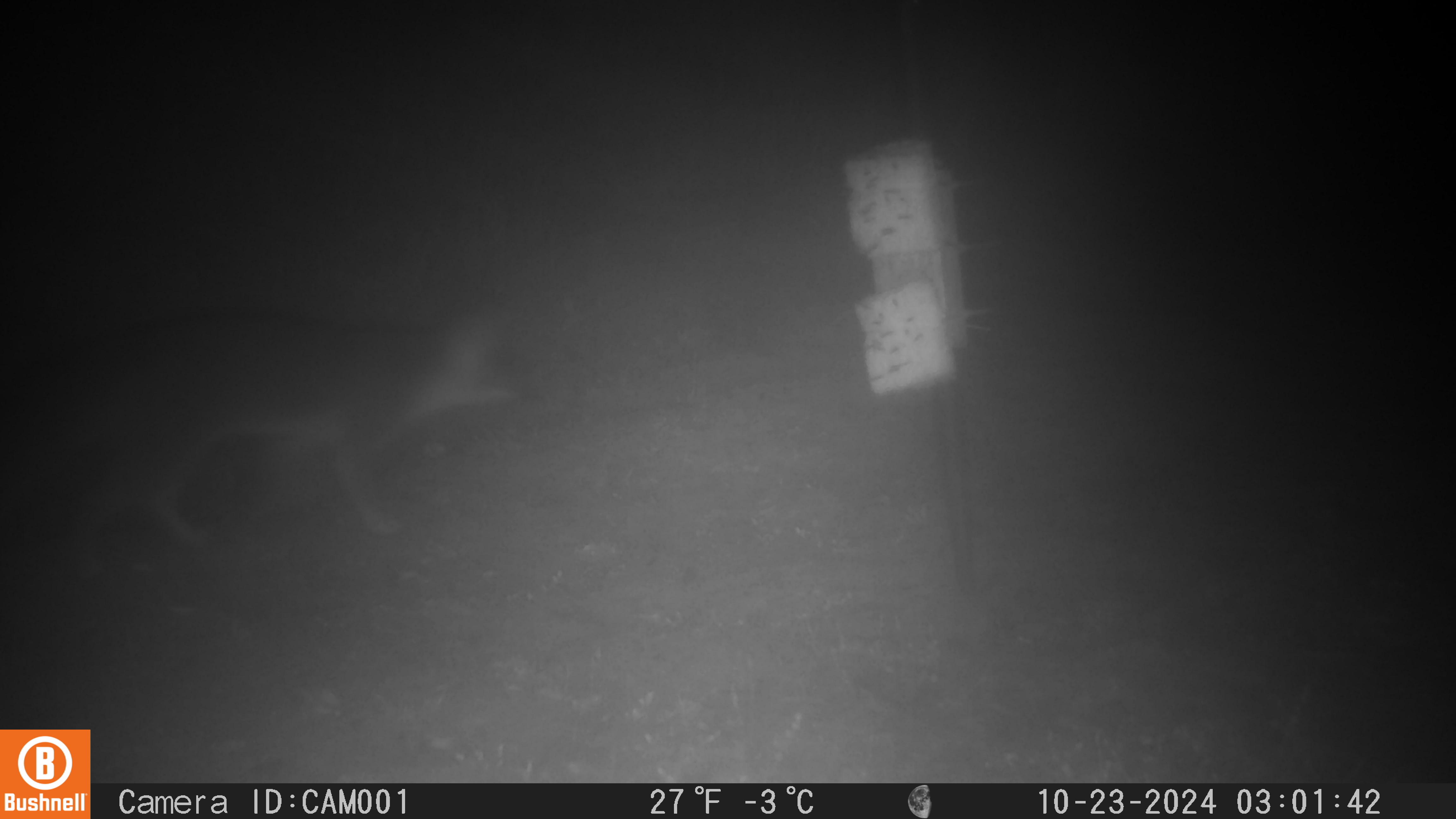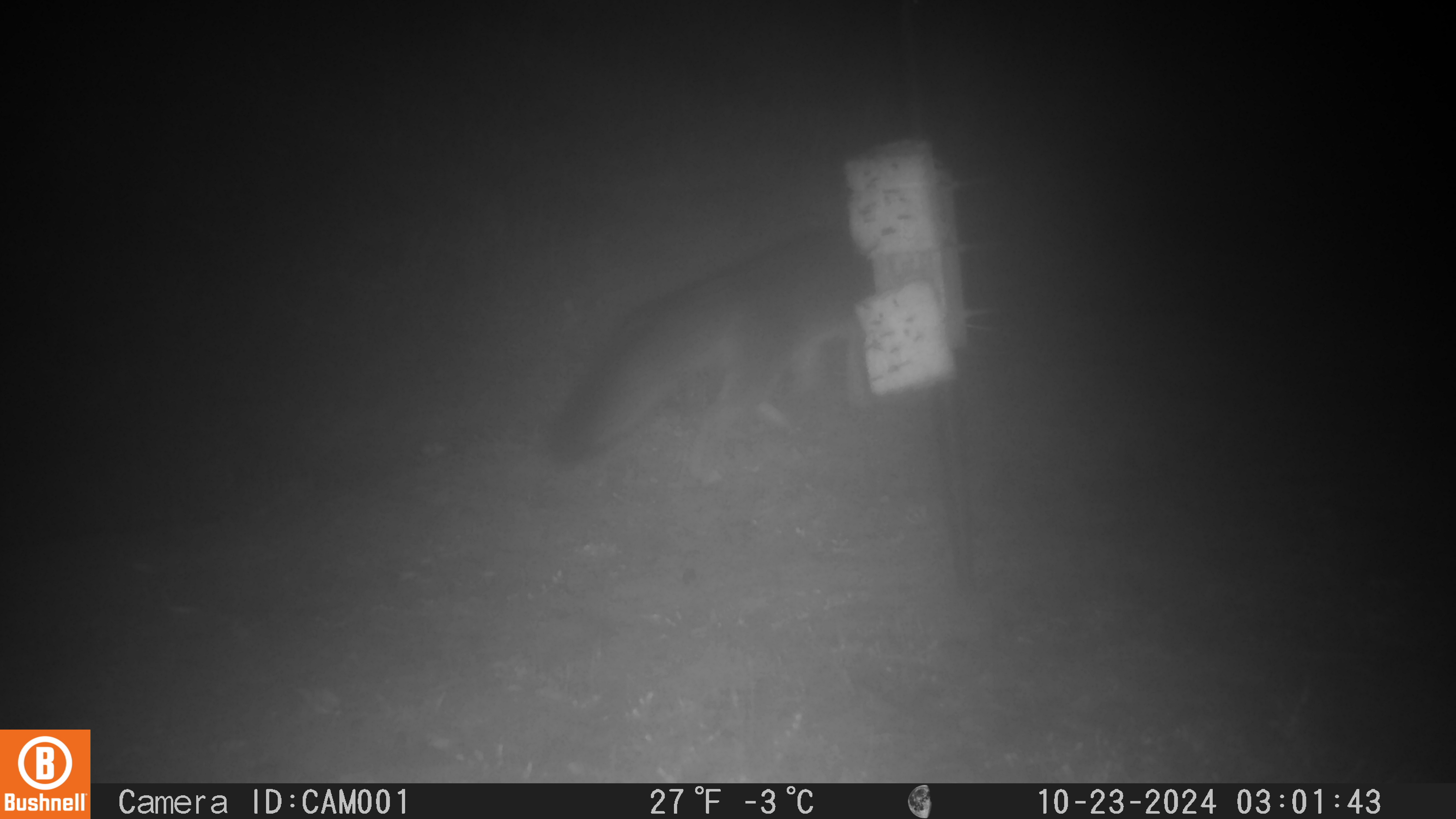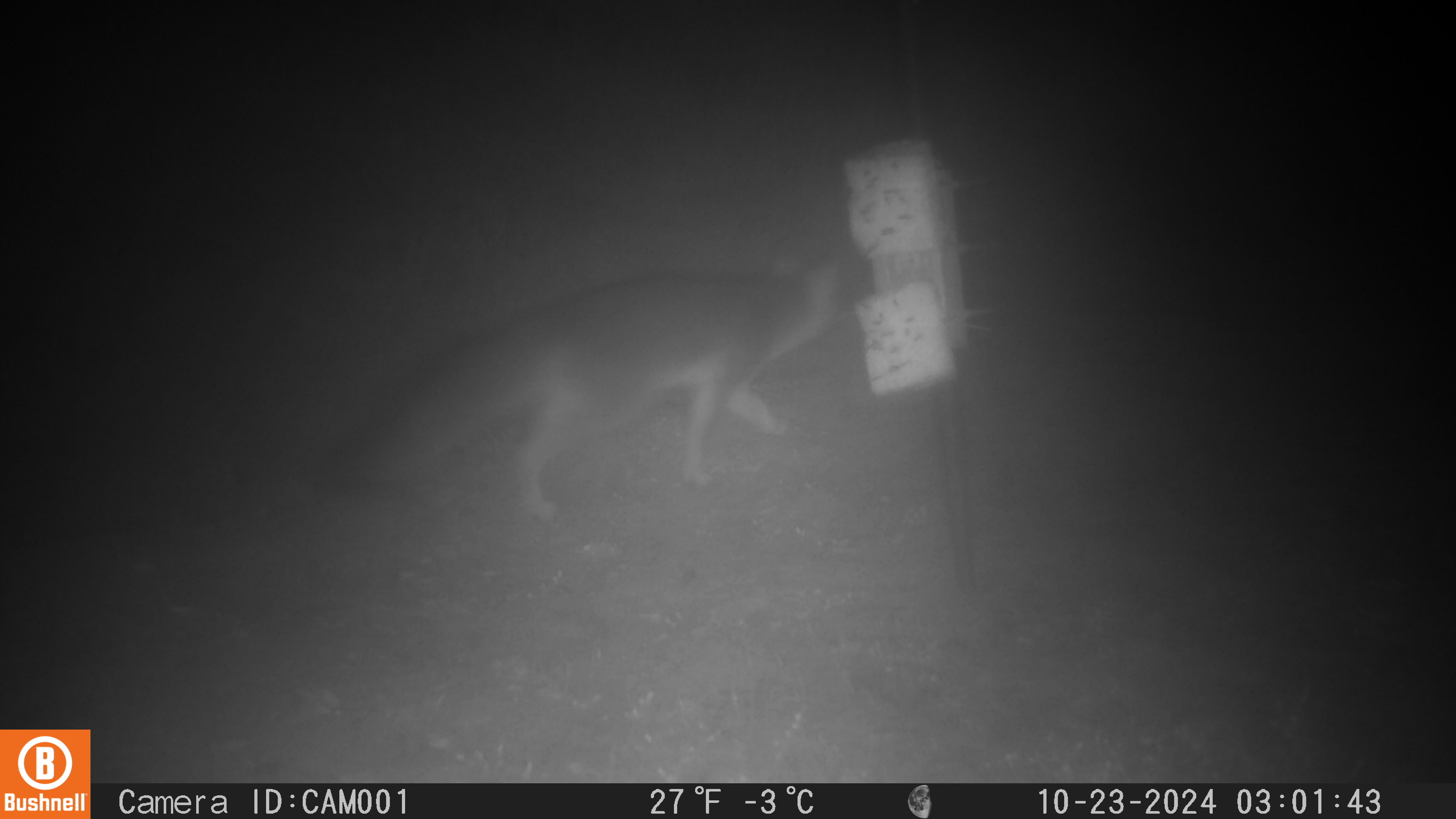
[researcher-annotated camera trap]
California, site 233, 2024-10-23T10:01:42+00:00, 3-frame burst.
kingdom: Animalia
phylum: Chordata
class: Mammalia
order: Carnivora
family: Canidae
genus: Urocyon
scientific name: Urocyon cinereoargenteus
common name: gray fox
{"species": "gray fox (Urocyon cinereoargenteus)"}